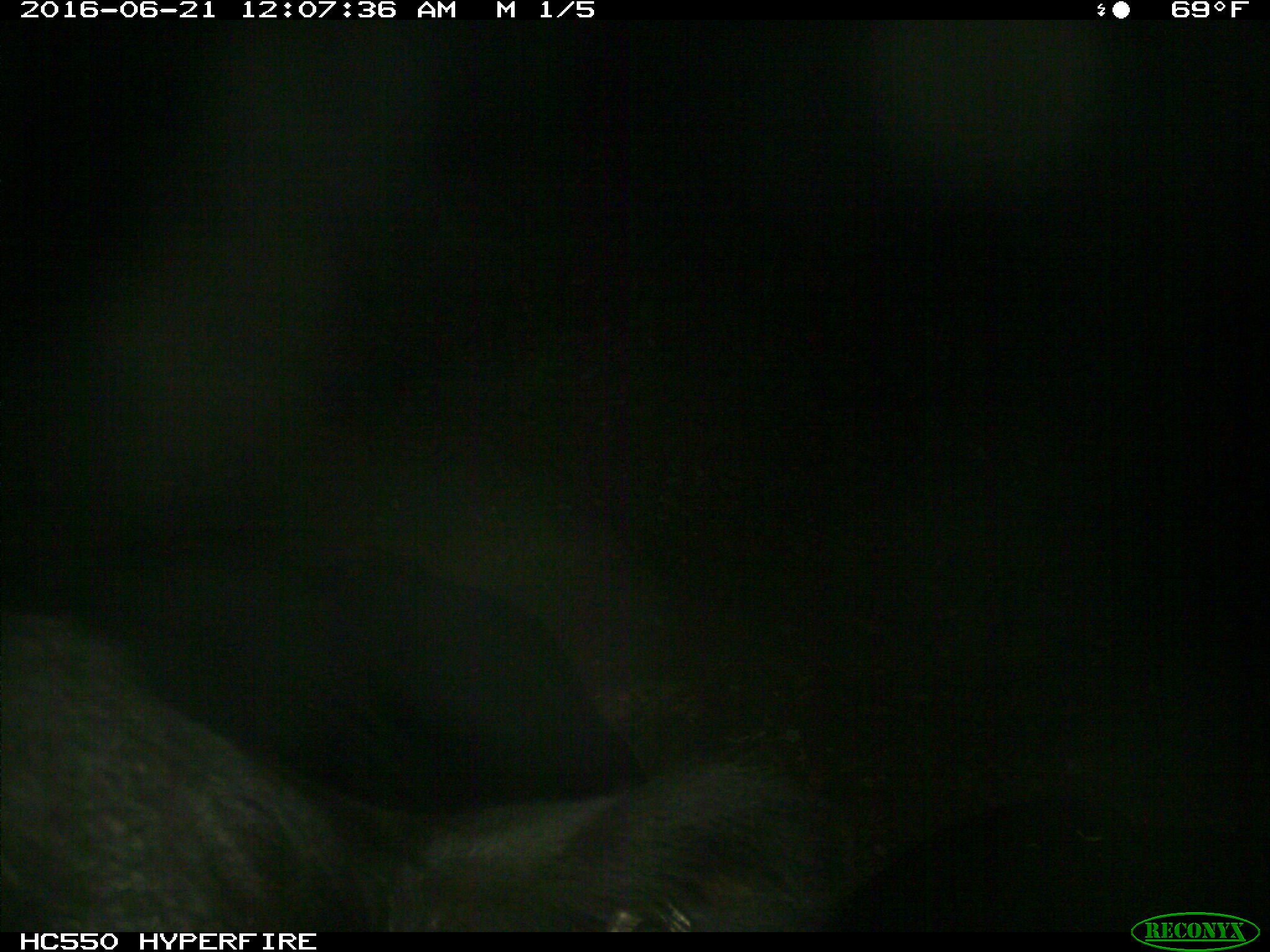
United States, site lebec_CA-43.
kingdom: Animalia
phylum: Chordata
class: Mammalia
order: Artiodactyla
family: Bovidae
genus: Bos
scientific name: Bos taurus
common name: domestic cow